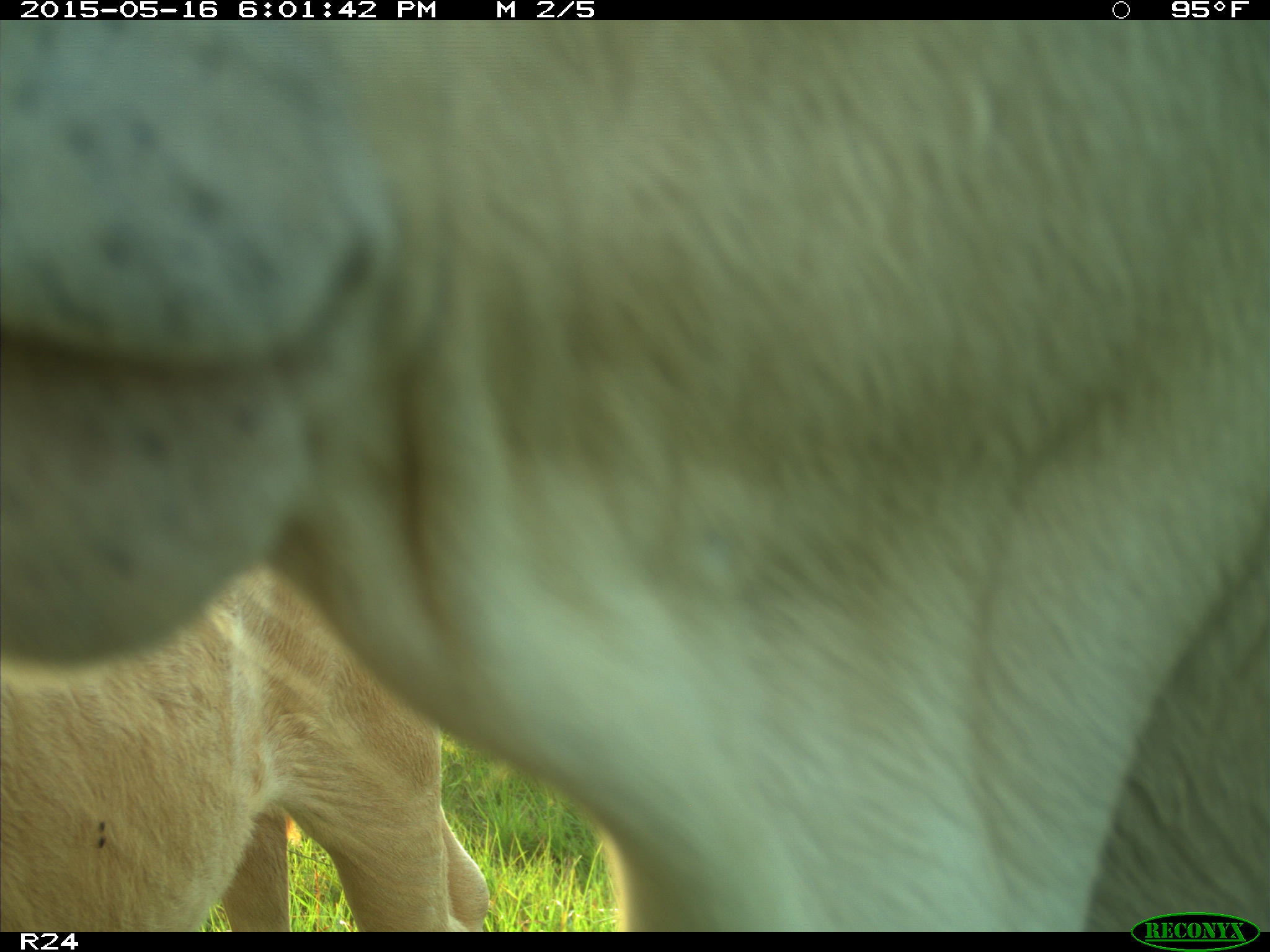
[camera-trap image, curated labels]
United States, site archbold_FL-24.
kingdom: Animalia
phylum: Chordata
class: Mammalia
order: Artiodactyla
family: Bovidae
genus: Bos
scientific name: Bos taurus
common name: domestic cow